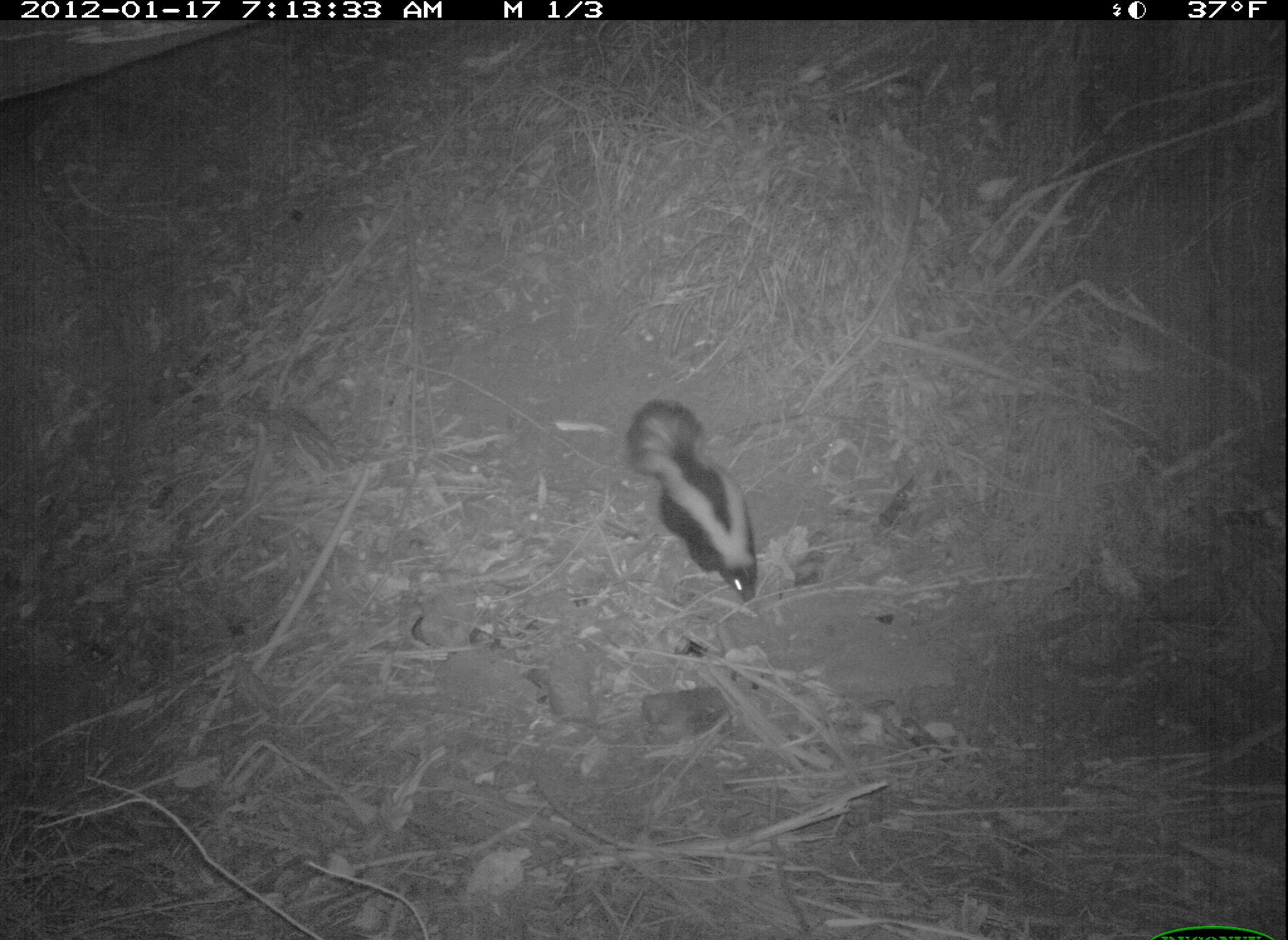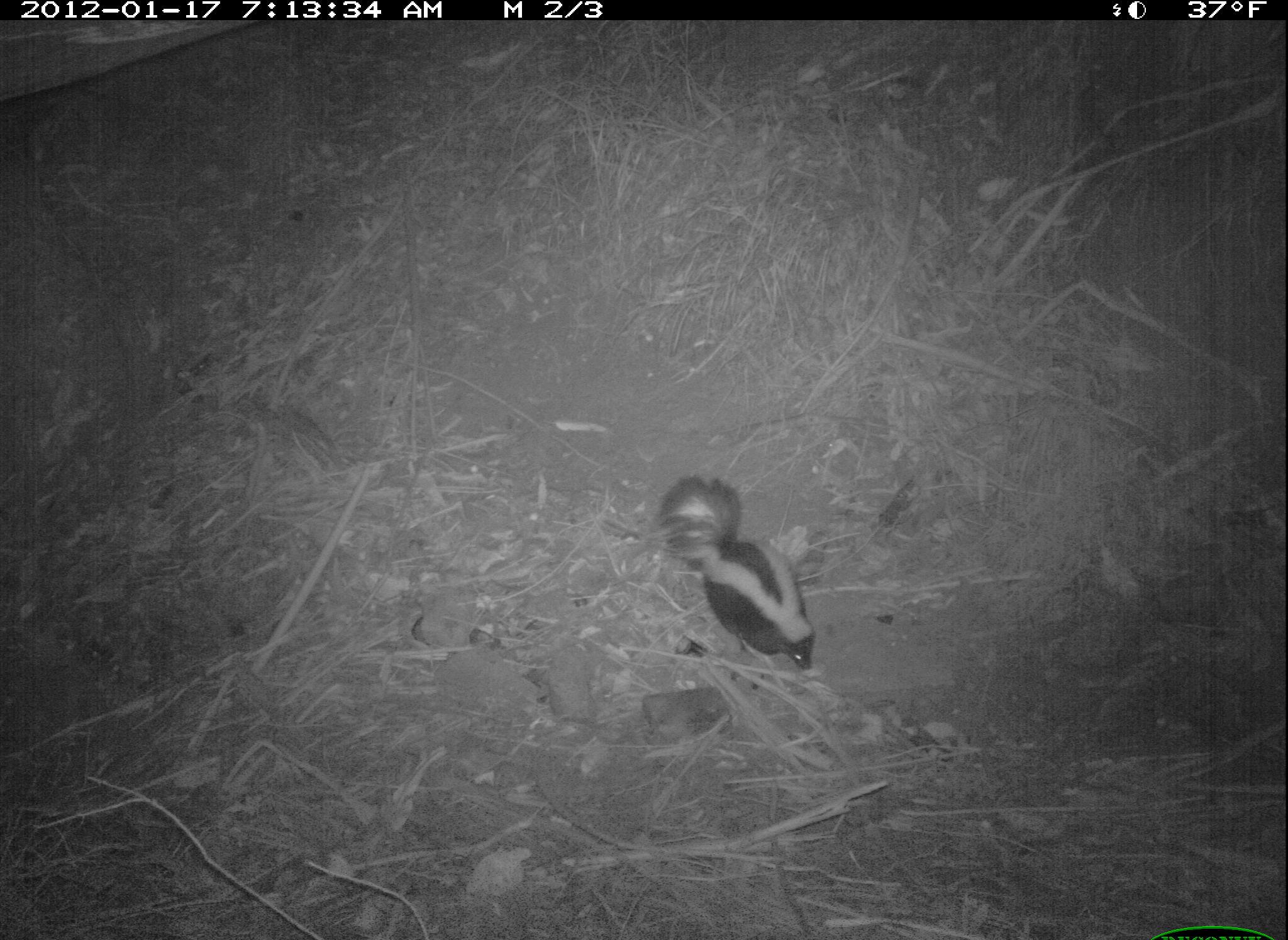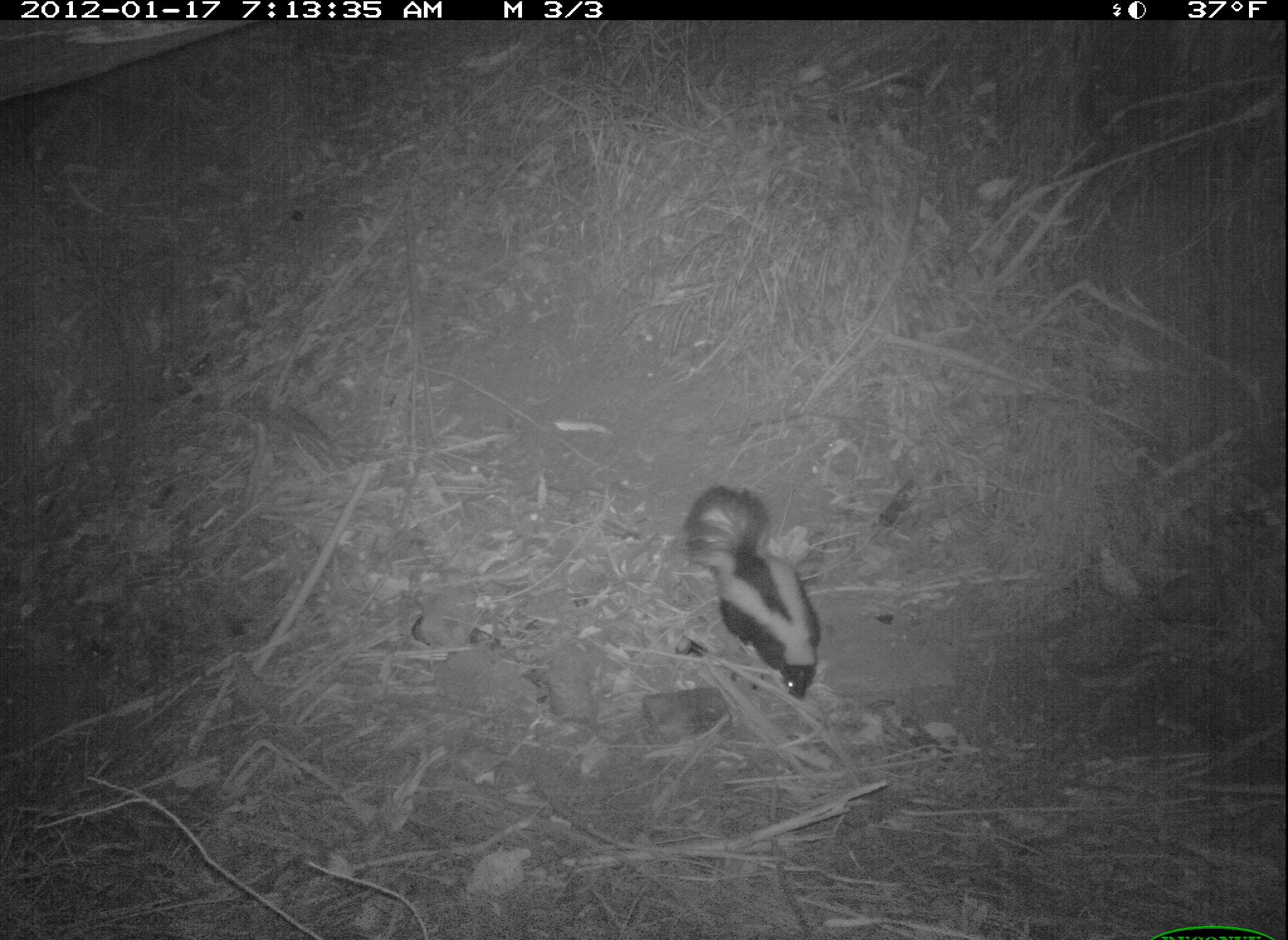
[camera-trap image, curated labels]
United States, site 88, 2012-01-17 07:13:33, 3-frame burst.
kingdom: Animalia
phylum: Chordata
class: Mammalia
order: Carnivora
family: Mephitidae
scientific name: Mephitidae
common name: skunk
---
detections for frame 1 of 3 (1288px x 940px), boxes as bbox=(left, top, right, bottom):
skunk: bbox=(626, 383, 787, 623)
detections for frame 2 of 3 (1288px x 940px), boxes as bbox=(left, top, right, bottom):
skunk: bbox=(655, 469, 840, 678)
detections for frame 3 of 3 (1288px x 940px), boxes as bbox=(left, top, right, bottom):
skunk: bbox=(671, 464, 848, 704)